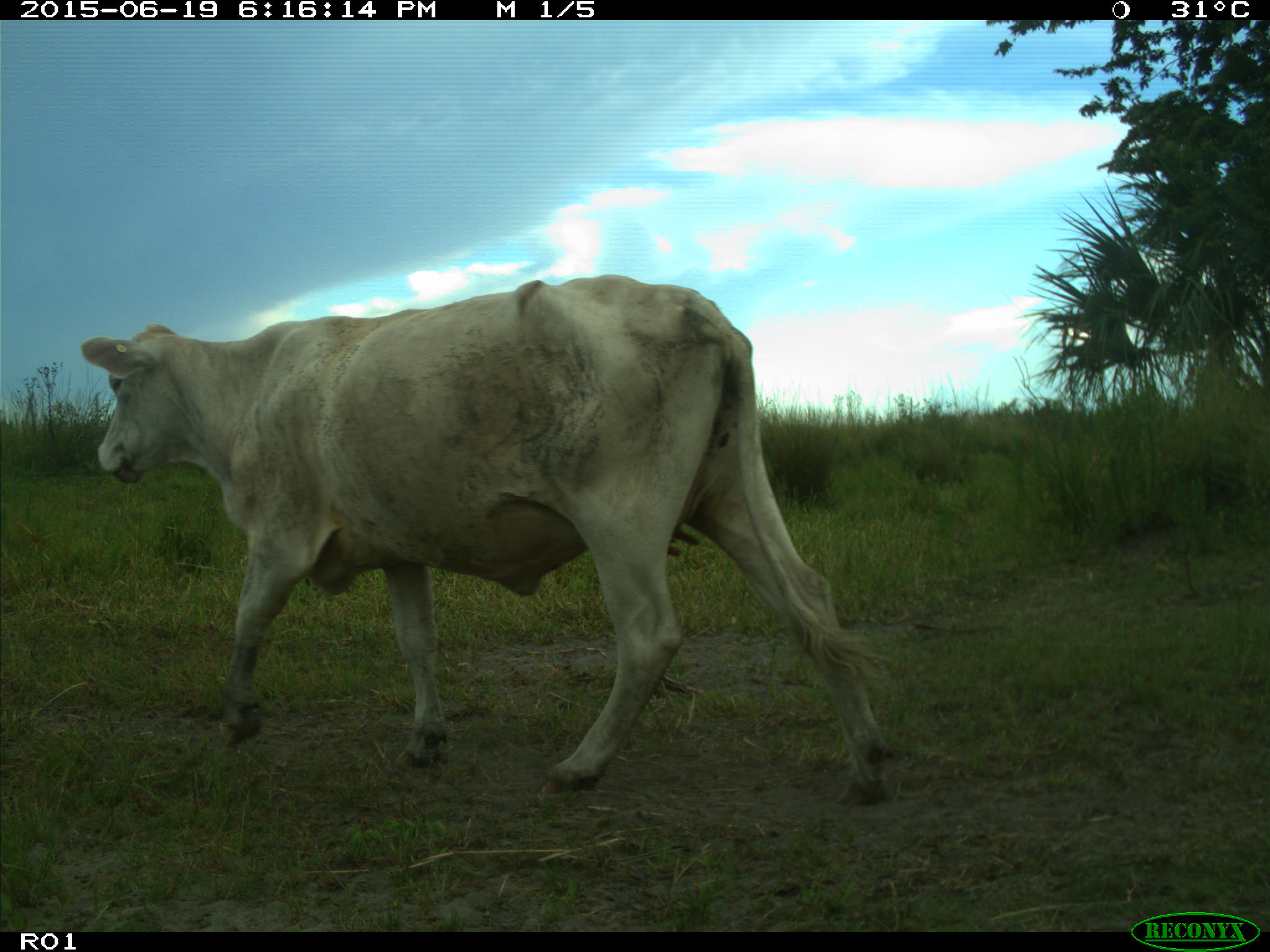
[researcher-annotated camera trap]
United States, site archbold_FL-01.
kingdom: Animalia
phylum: Chordata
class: Mammalia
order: Artiodactyla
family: Bovidae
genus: Bos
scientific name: Bos taurus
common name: domestic cow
Bos taurus (domestic cow).